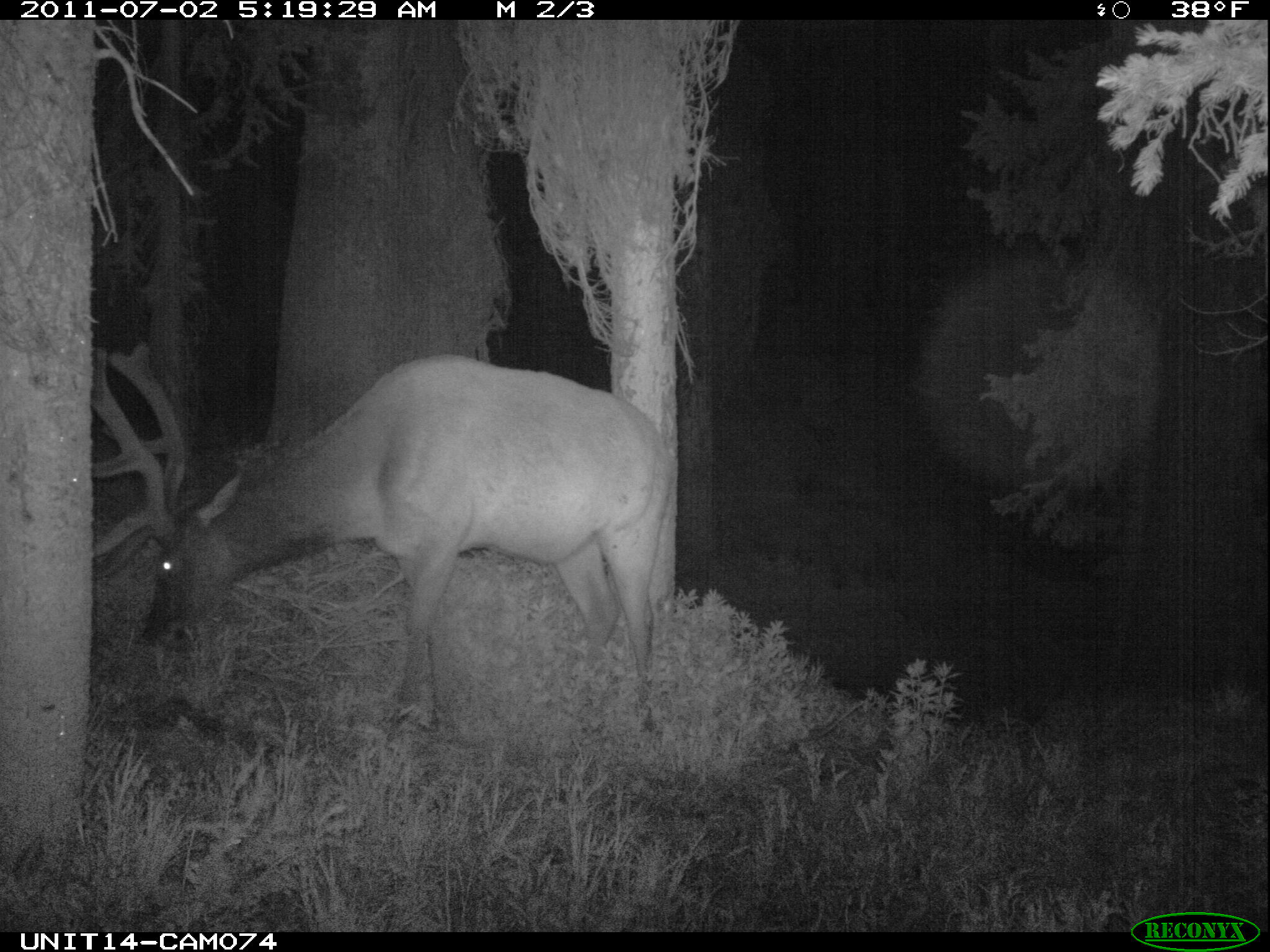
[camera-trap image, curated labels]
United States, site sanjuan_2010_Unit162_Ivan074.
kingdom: Animalia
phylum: Chordata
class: Mammalia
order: Artiodactyla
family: Cervidae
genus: Cervus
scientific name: Cervus elaphus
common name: red deer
Cervus elaphus (red deer).